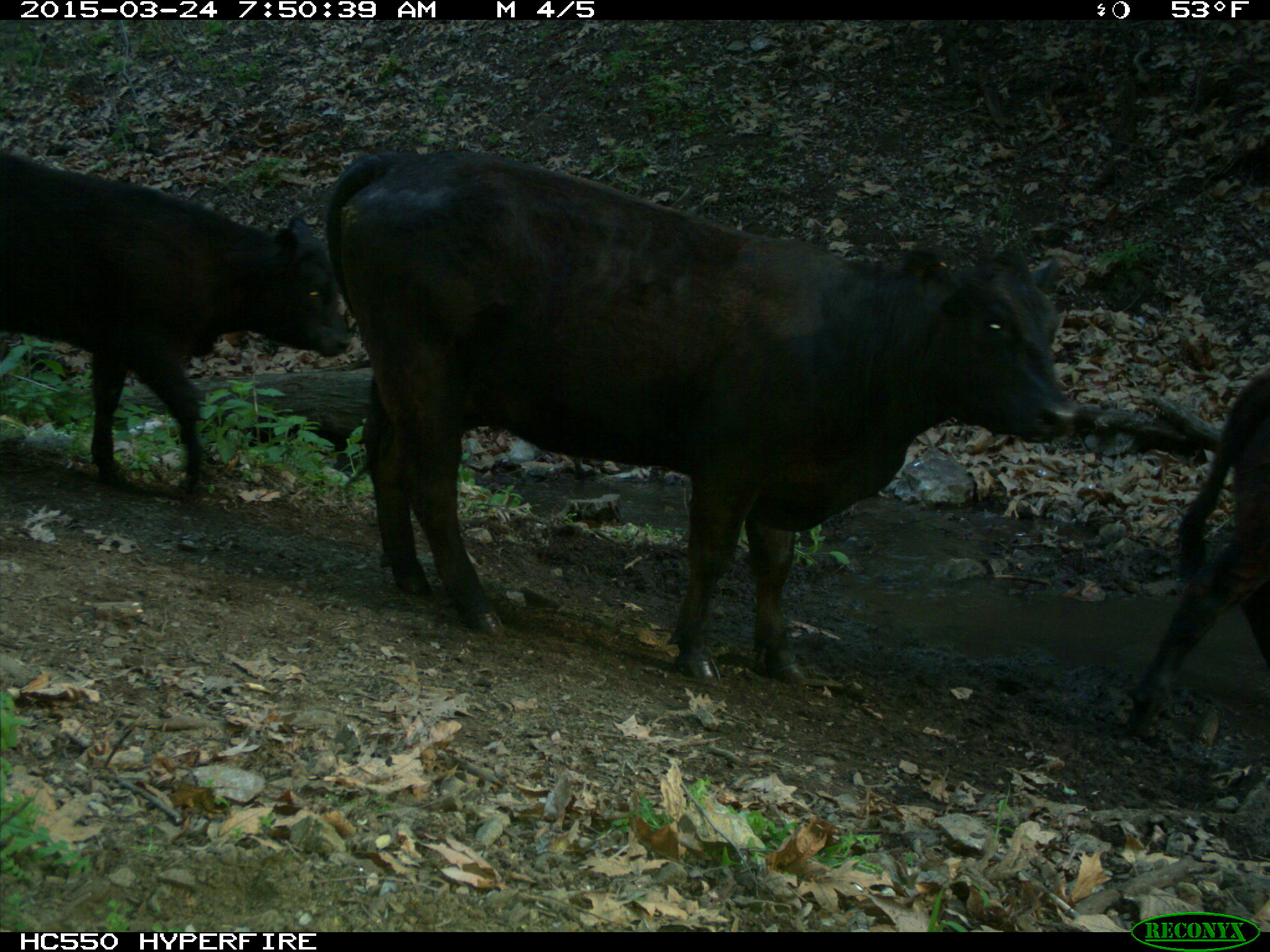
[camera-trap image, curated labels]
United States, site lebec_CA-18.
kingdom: Animalia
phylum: Chordata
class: Mammalia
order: Artiodactyla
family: Bovidae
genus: Bos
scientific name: Bos taurus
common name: domestic cow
Bos taurus (domestic cow).